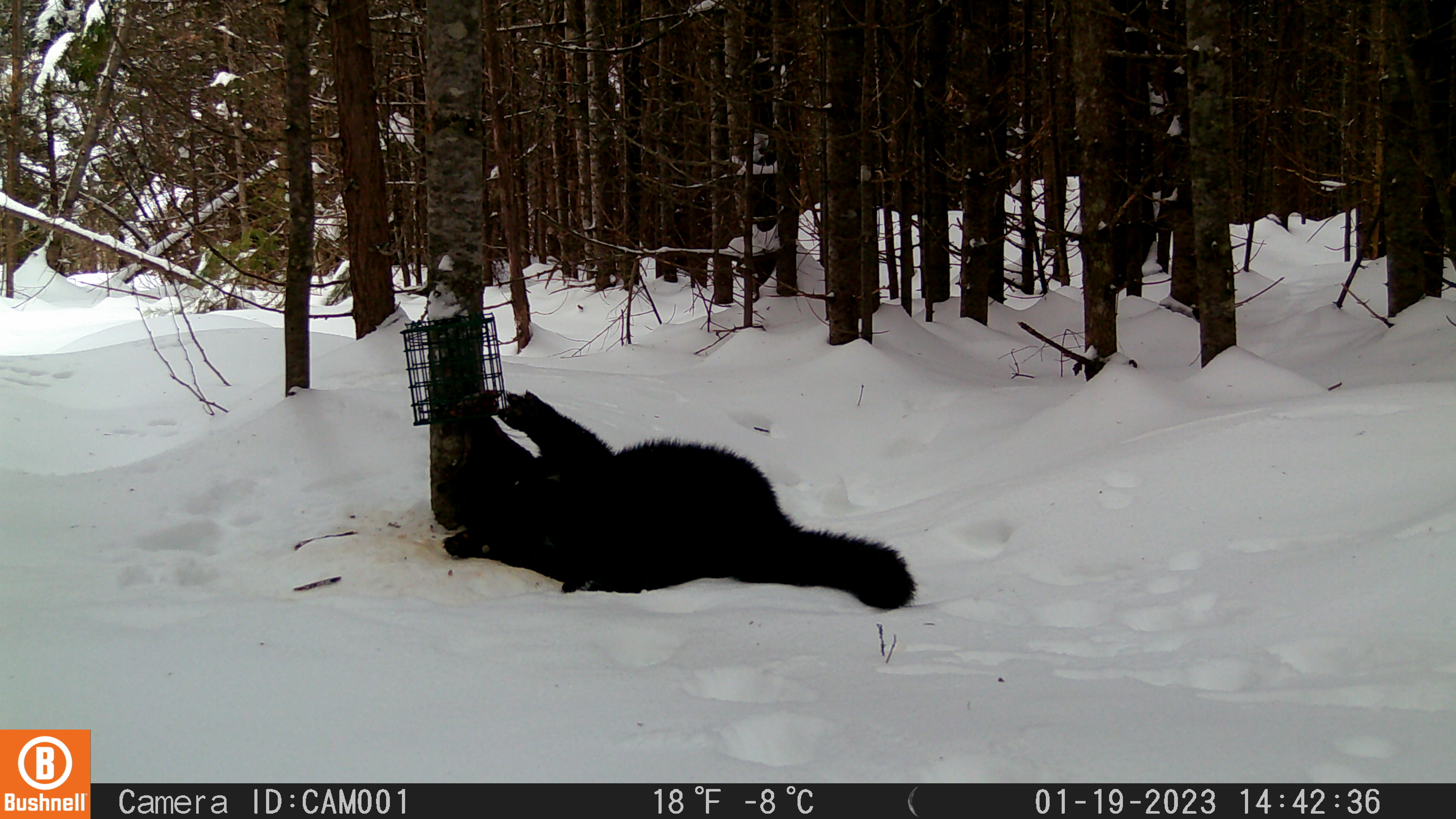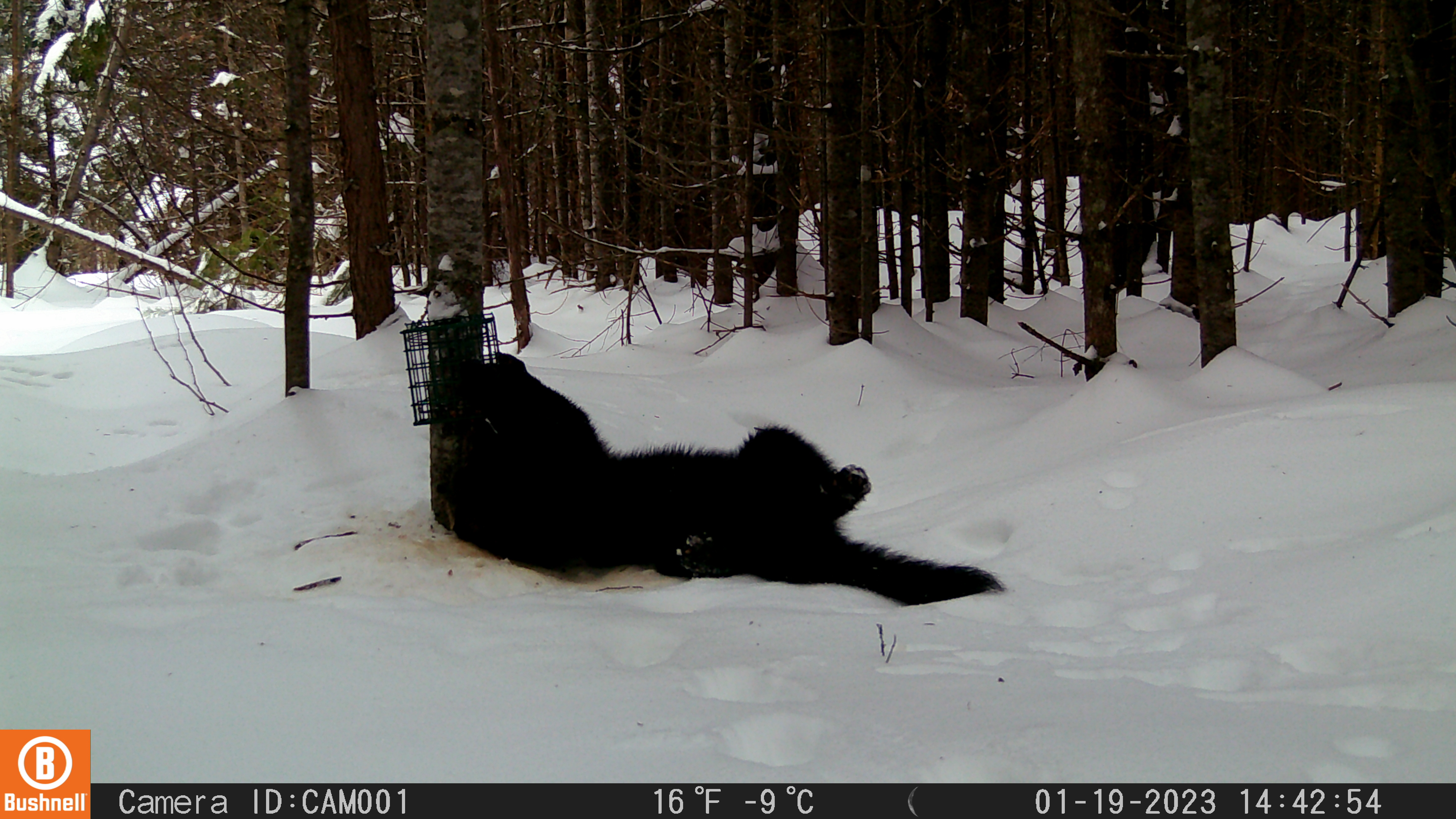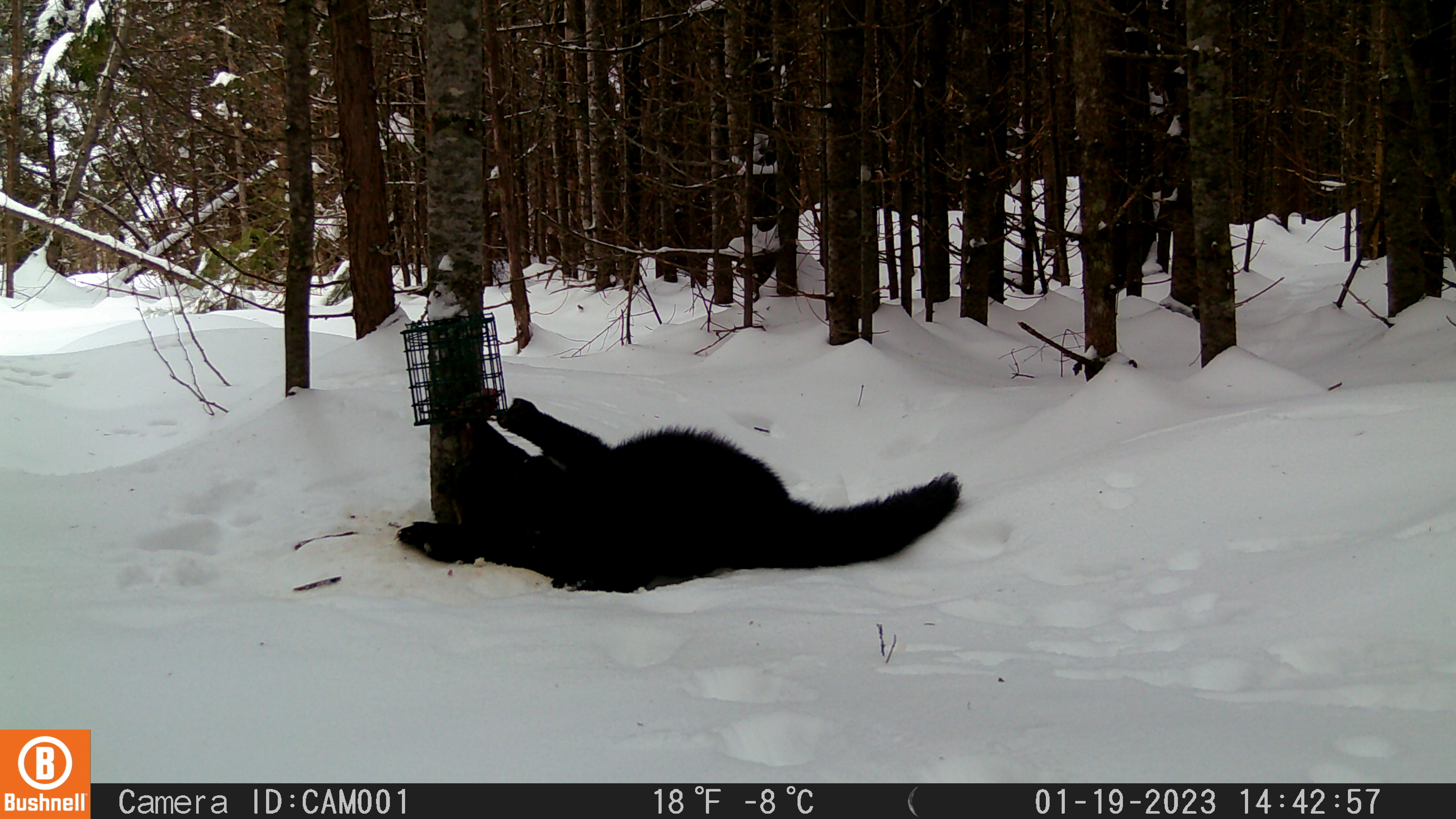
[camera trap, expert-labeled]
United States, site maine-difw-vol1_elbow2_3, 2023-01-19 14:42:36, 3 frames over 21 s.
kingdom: Animalia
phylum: Chordata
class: Mammalia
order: Carnivora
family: Mustelidae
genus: Pekania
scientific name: Pekania pennanti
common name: fisher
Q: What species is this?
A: Fisher (Pekania pennanti).